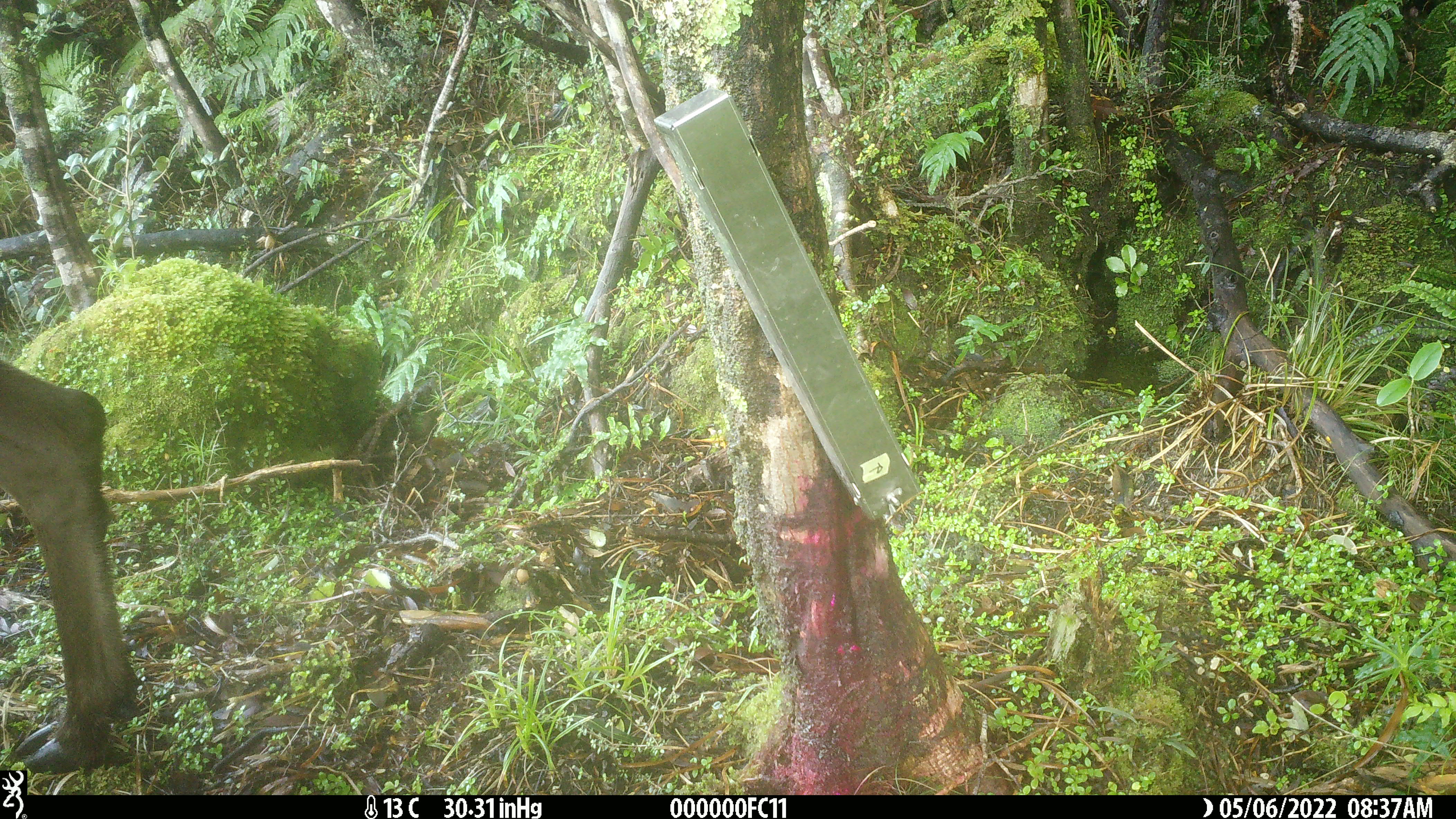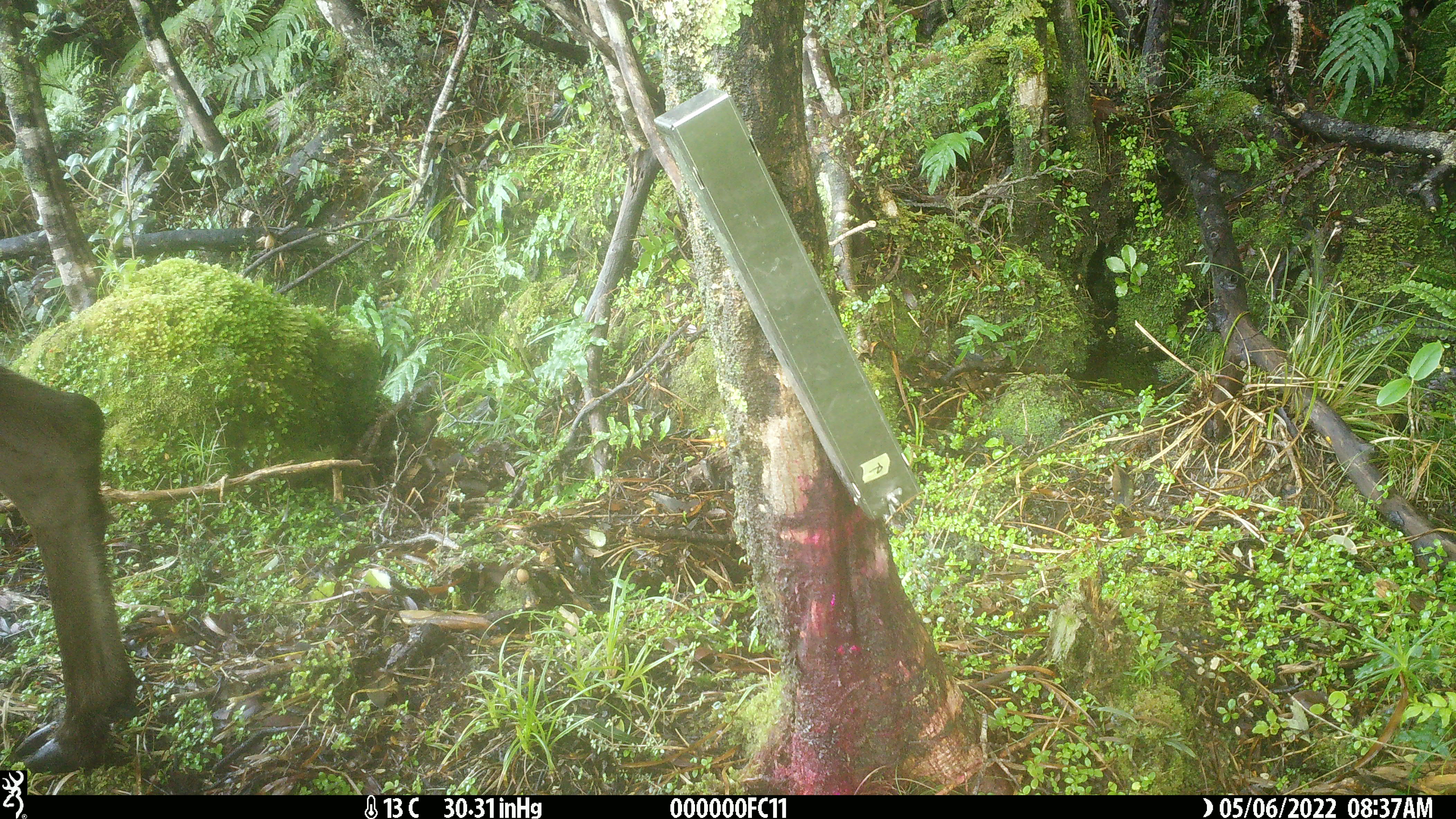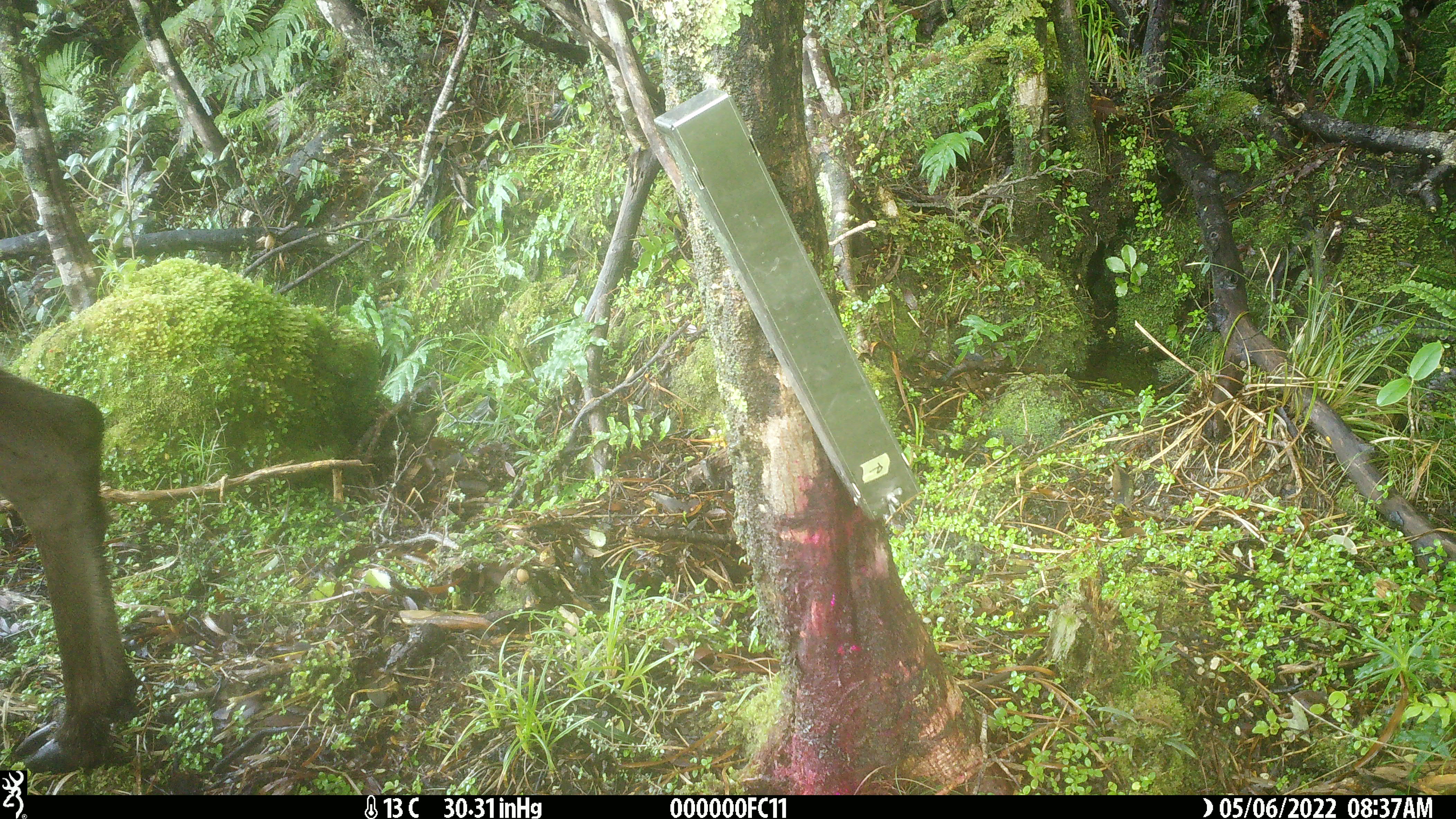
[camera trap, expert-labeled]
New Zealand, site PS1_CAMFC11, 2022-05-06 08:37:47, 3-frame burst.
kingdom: Animalia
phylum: Chordata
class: Mammalia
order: Artiodactyla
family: Cervidae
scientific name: Cervidae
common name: deer